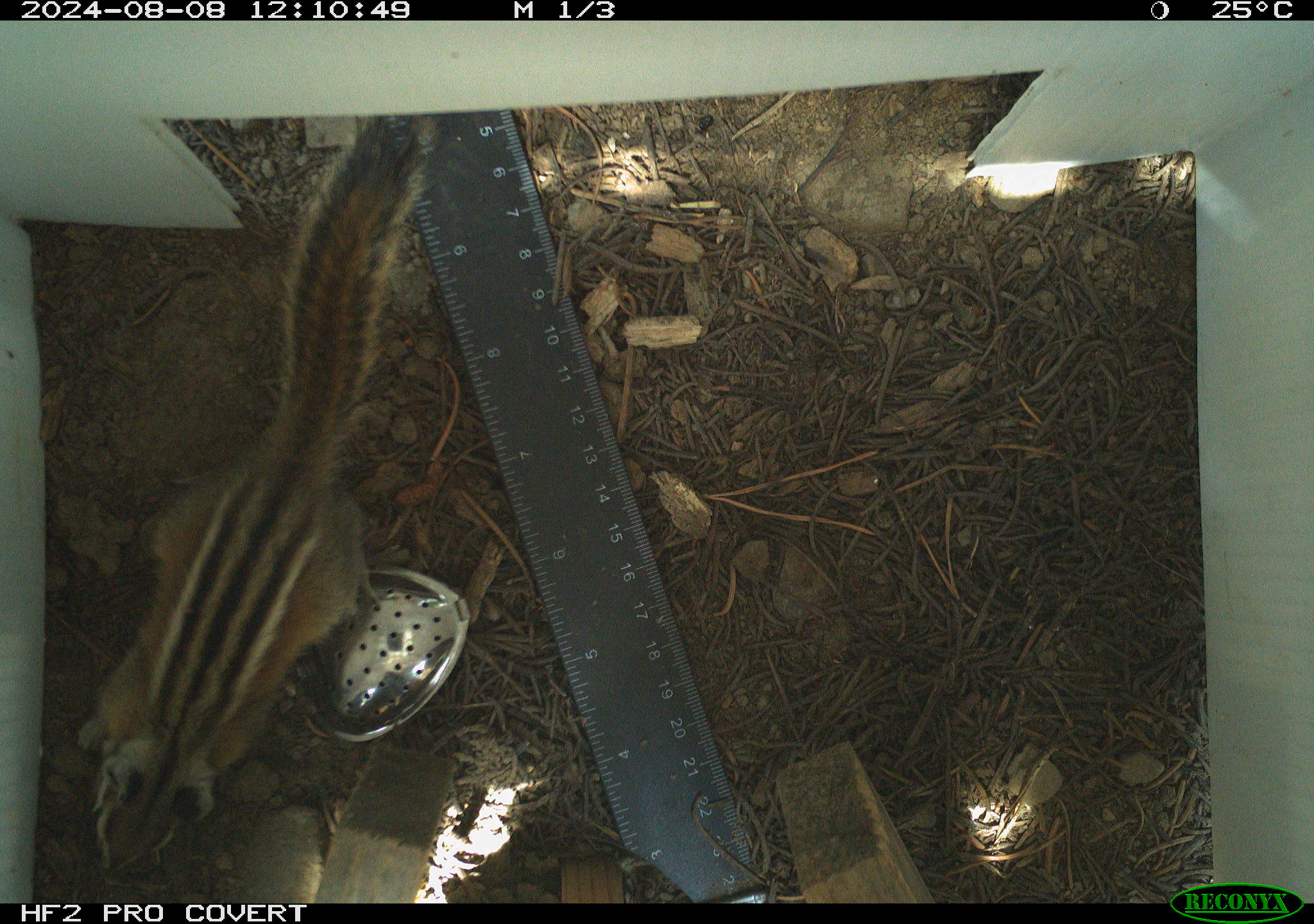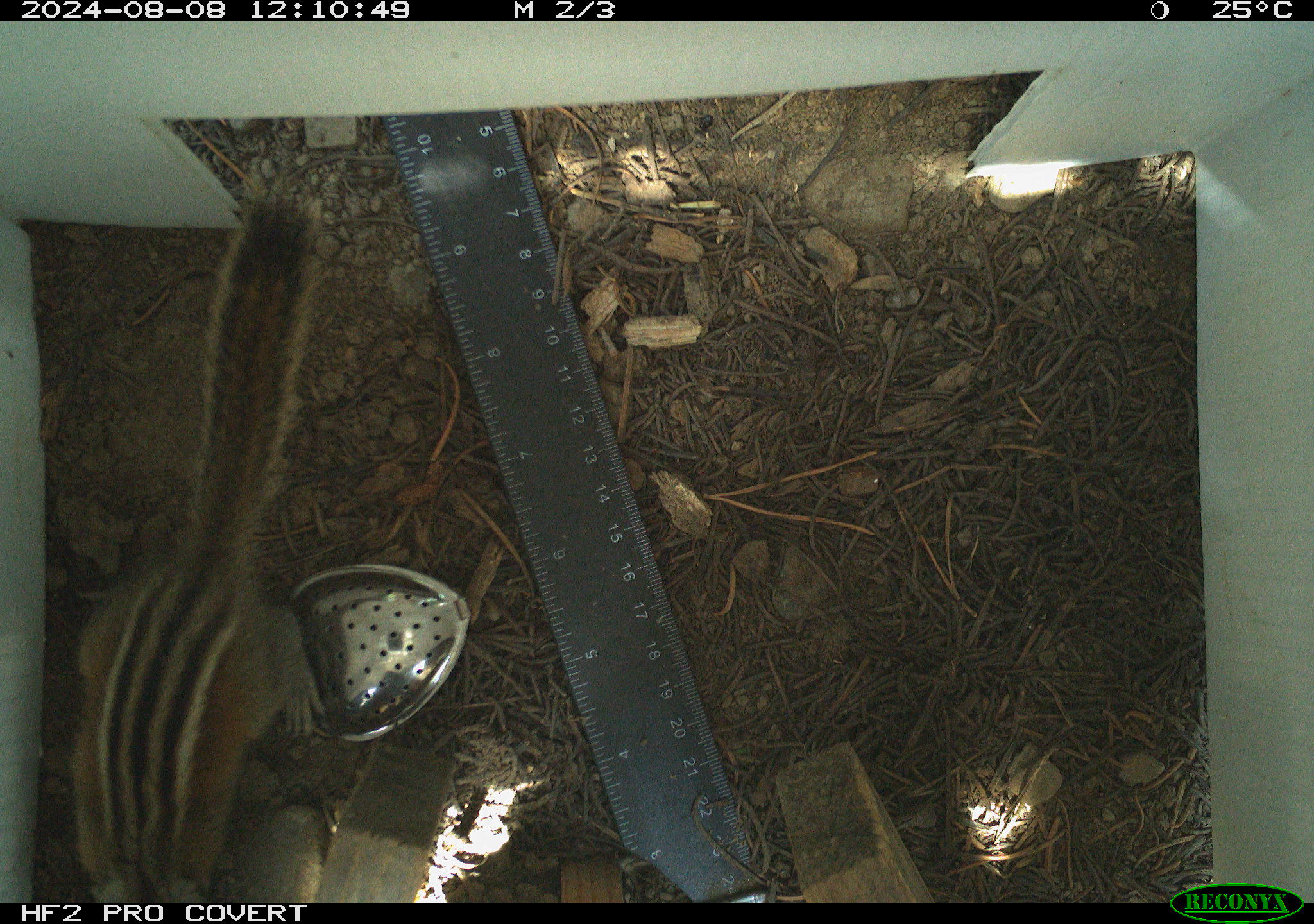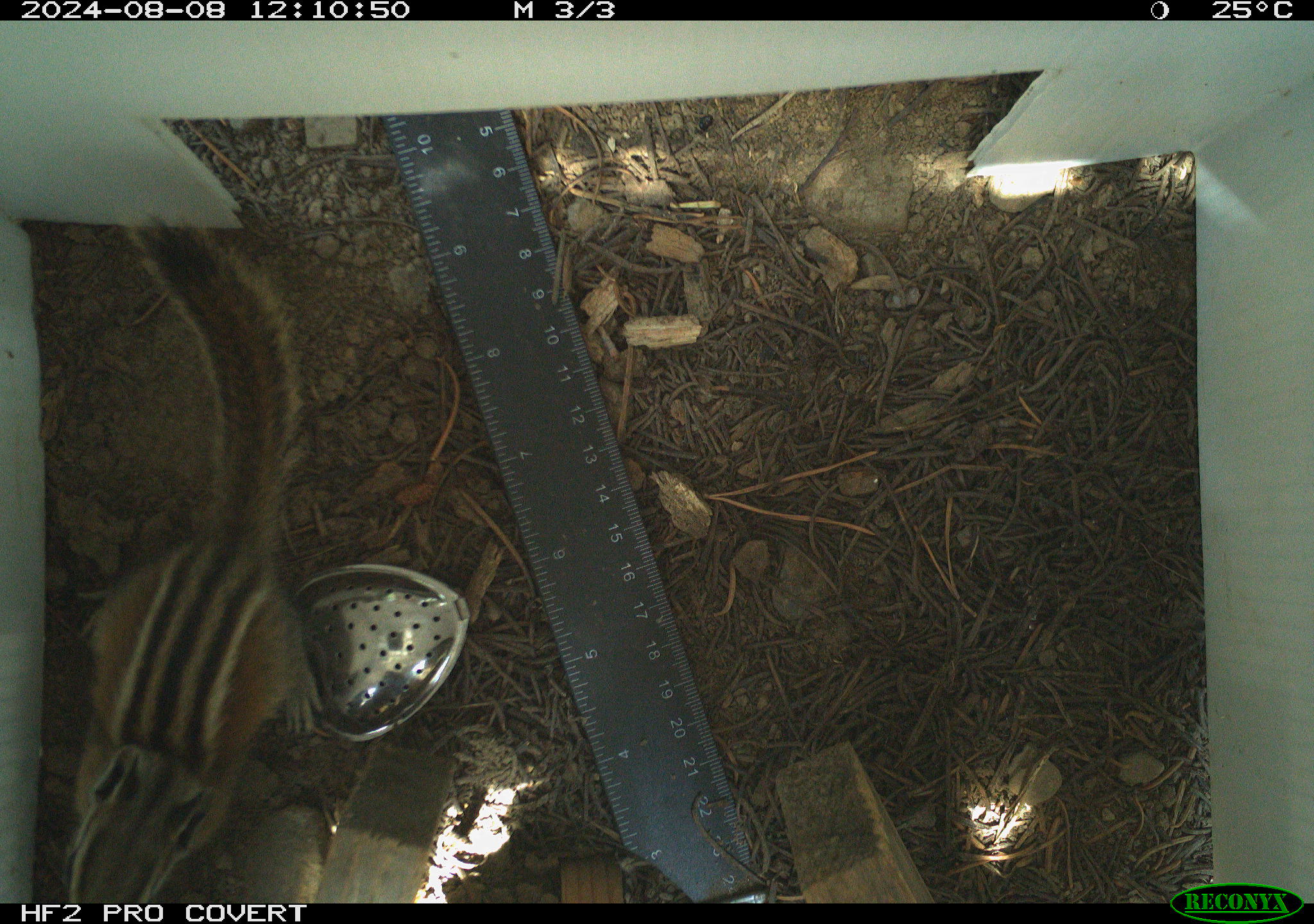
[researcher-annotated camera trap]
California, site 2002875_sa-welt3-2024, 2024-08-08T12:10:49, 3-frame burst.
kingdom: Animalia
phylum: Chordata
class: Mammalia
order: Rodentia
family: Sciuridae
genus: Neotamias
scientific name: Neotamias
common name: western chipmunks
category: neotamias species